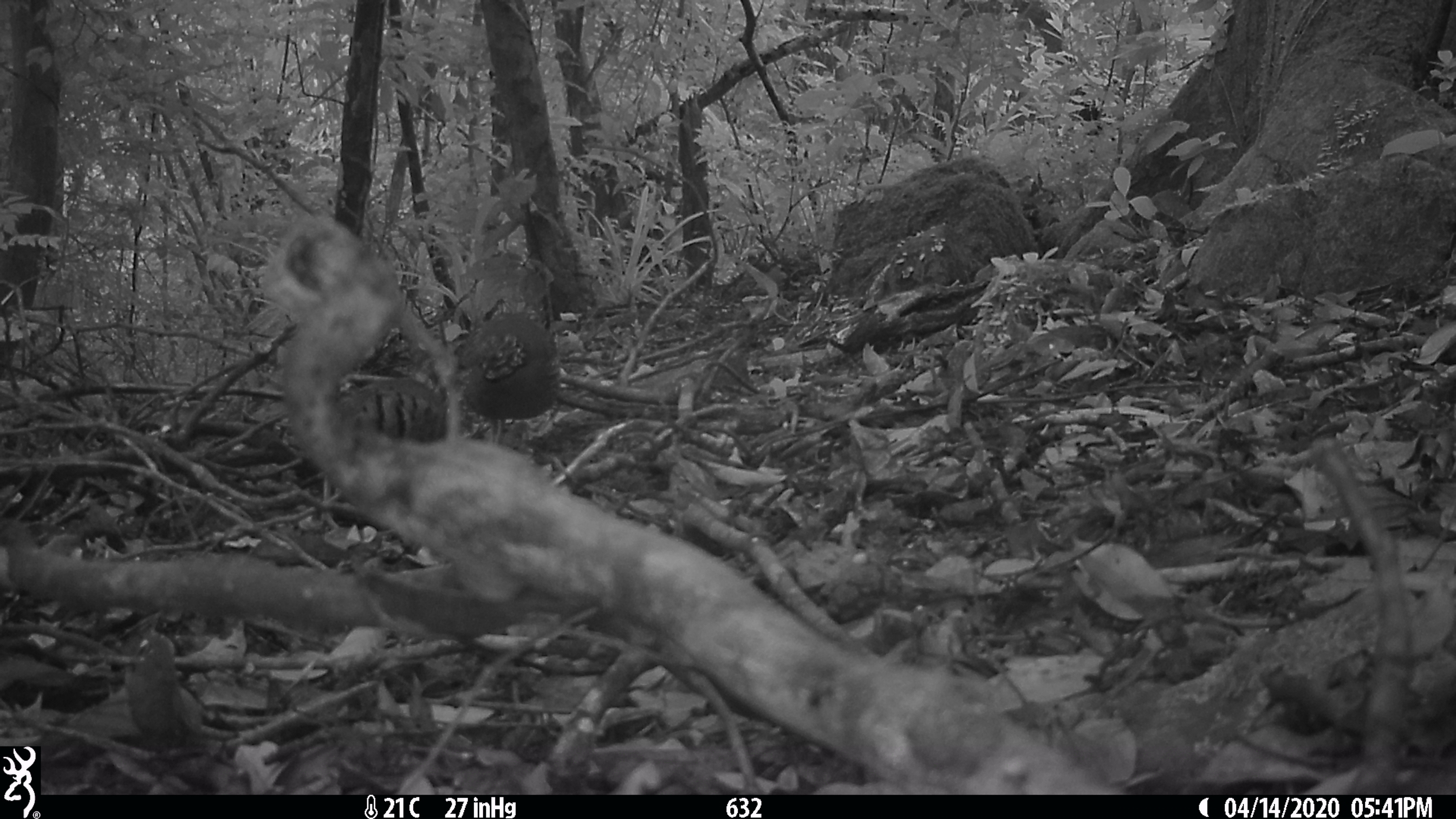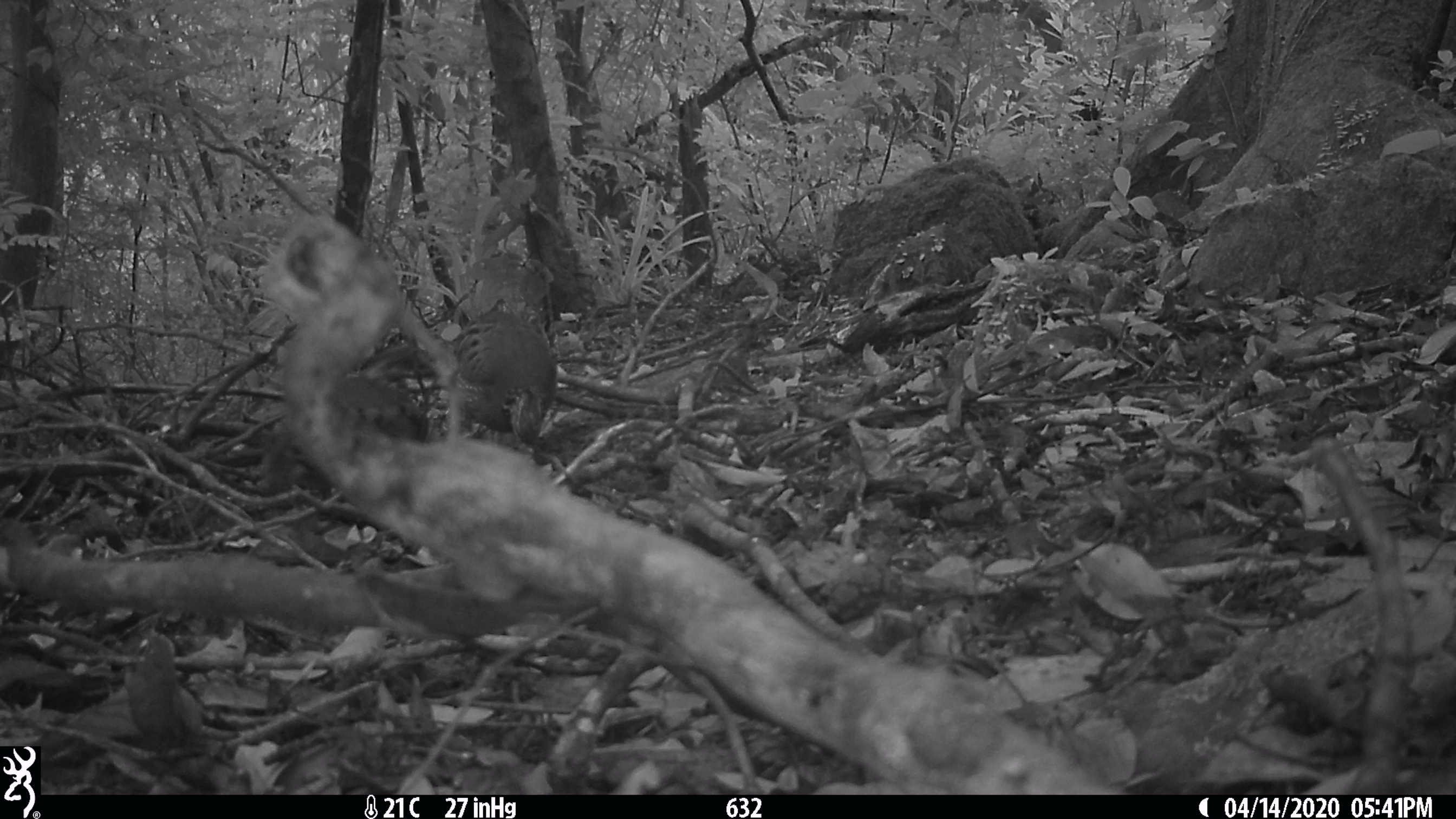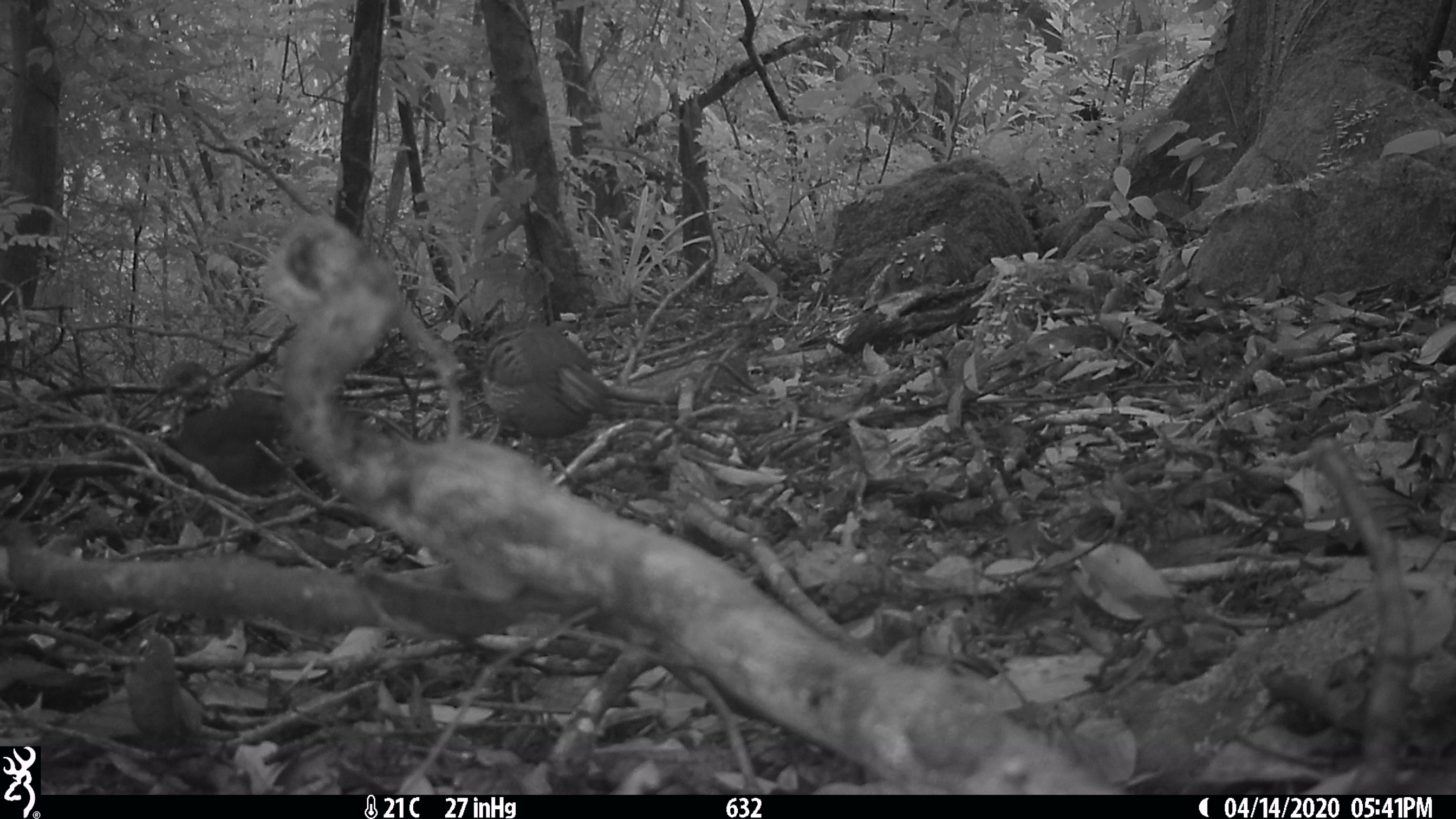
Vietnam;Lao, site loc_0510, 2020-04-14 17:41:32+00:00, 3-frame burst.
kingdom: Animalia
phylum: Chordata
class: Aves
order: Galliformes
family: Phasianidae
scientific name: Phasianidae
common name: partridge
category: unidentified partridge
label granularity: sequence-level